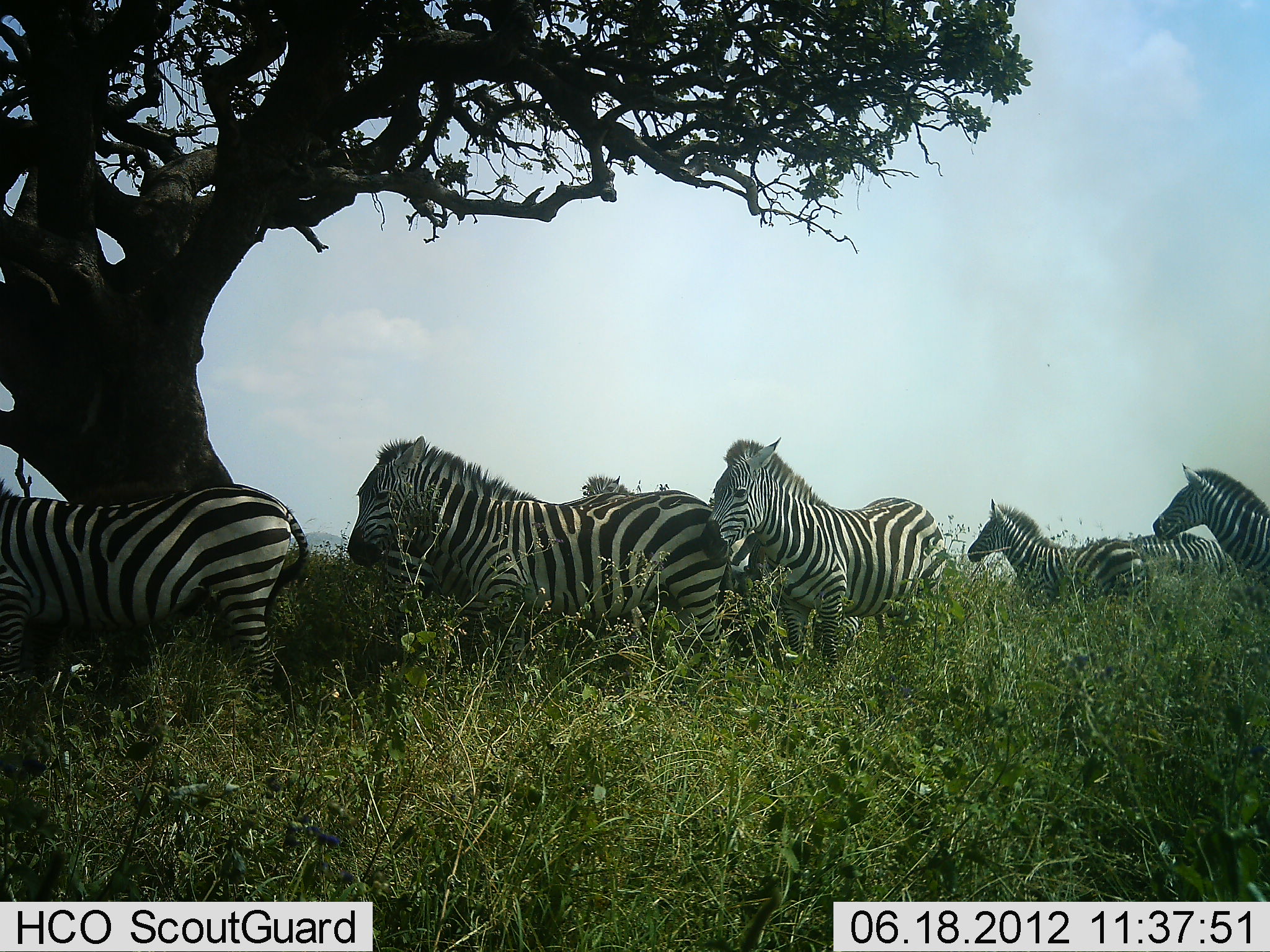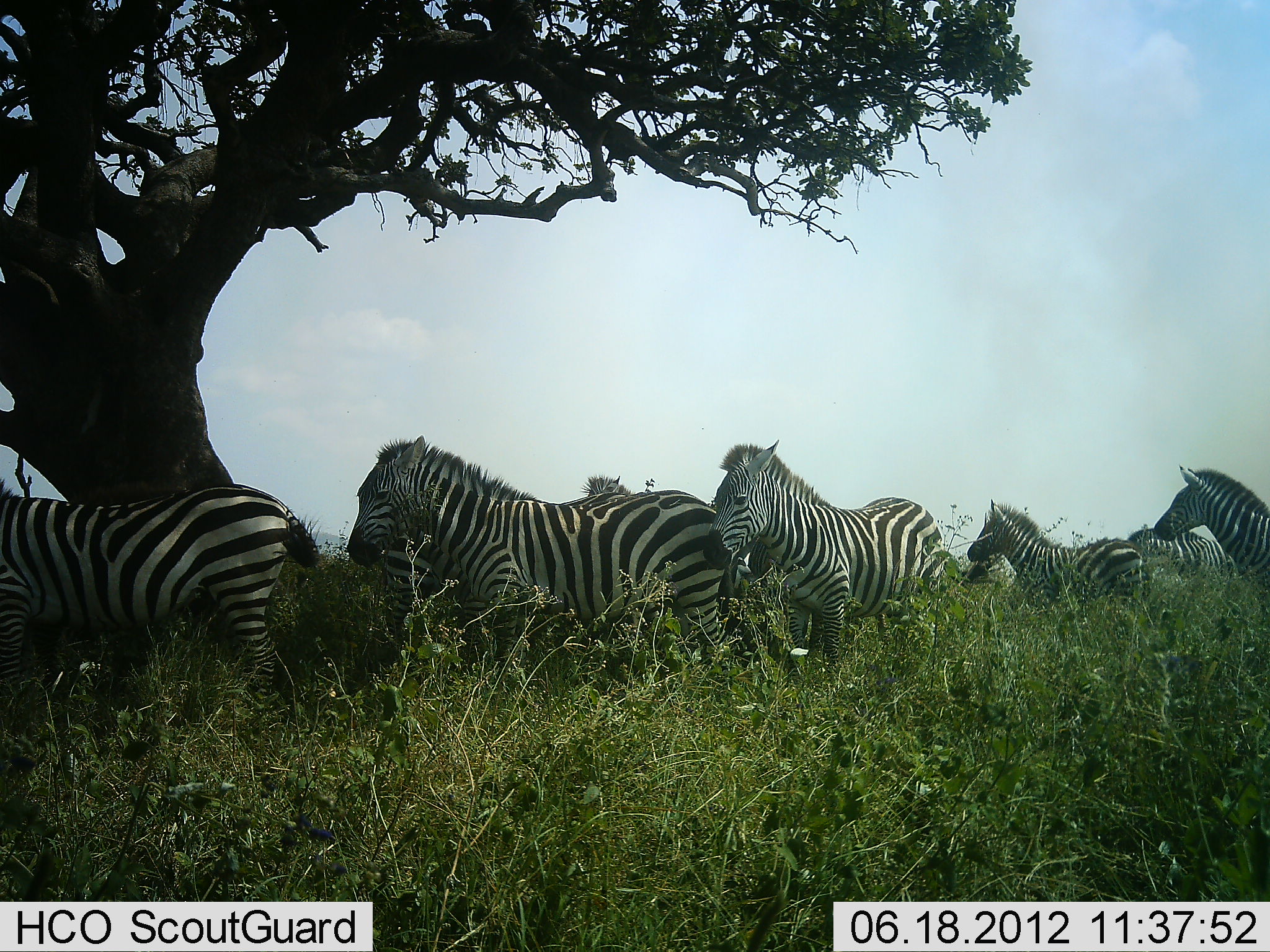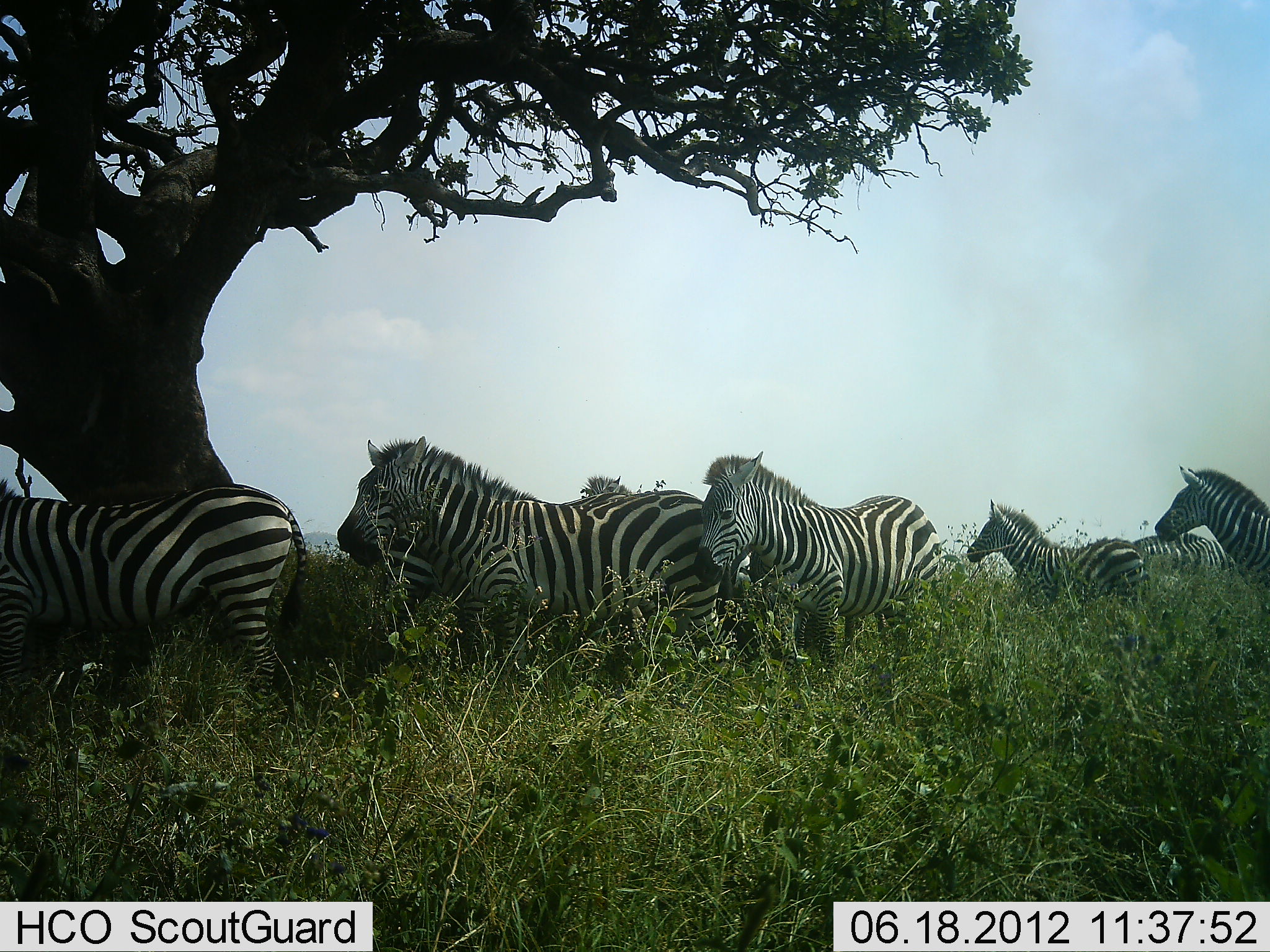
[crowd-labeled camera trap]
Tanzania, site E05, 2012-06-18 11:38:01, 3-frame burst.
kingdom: Animalia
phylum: Chordata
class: Mammalia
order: Perissodactyla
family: Equidae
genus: Equus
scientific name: Equus quagga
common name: plains zebra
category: zebra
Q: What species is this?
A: Zebra (plains zebra) (Equus quagga).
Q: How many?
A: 7.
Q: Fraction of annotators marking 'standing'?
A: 100%.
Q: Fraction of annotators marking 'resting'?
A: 20%.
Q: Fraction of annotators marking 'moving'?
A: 0%.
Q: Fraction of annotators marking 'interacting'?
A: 20%.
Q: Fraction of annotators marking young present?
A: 40%.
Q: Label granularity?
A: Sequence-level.